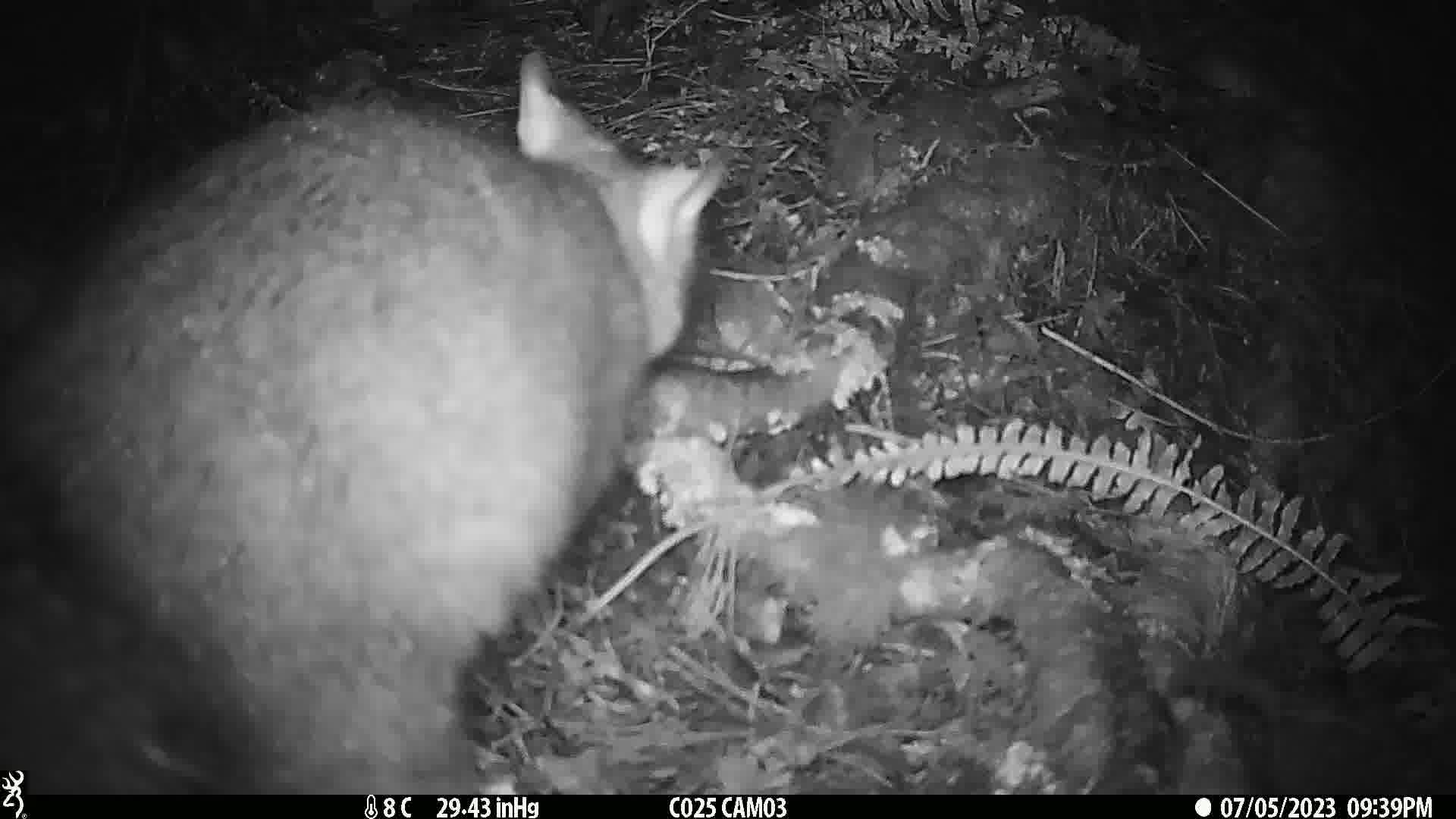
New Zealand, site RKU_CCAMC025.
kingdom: Animalia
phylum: Chordata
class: Mammalia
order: Diprotodontia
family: Phalangeridae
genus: Trichosurus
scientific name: Trichosurus vulpecula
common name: common brushtail possum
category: possum